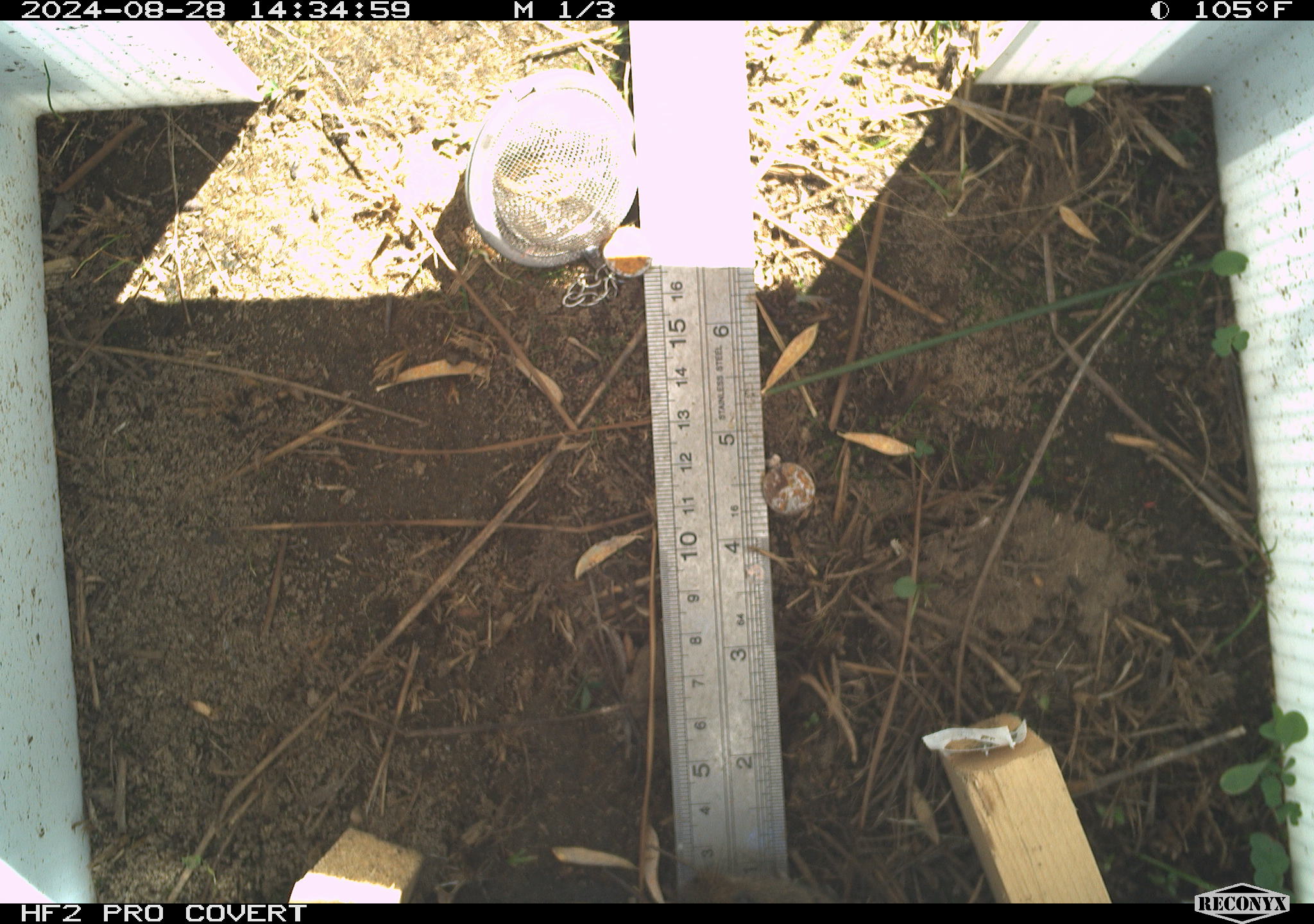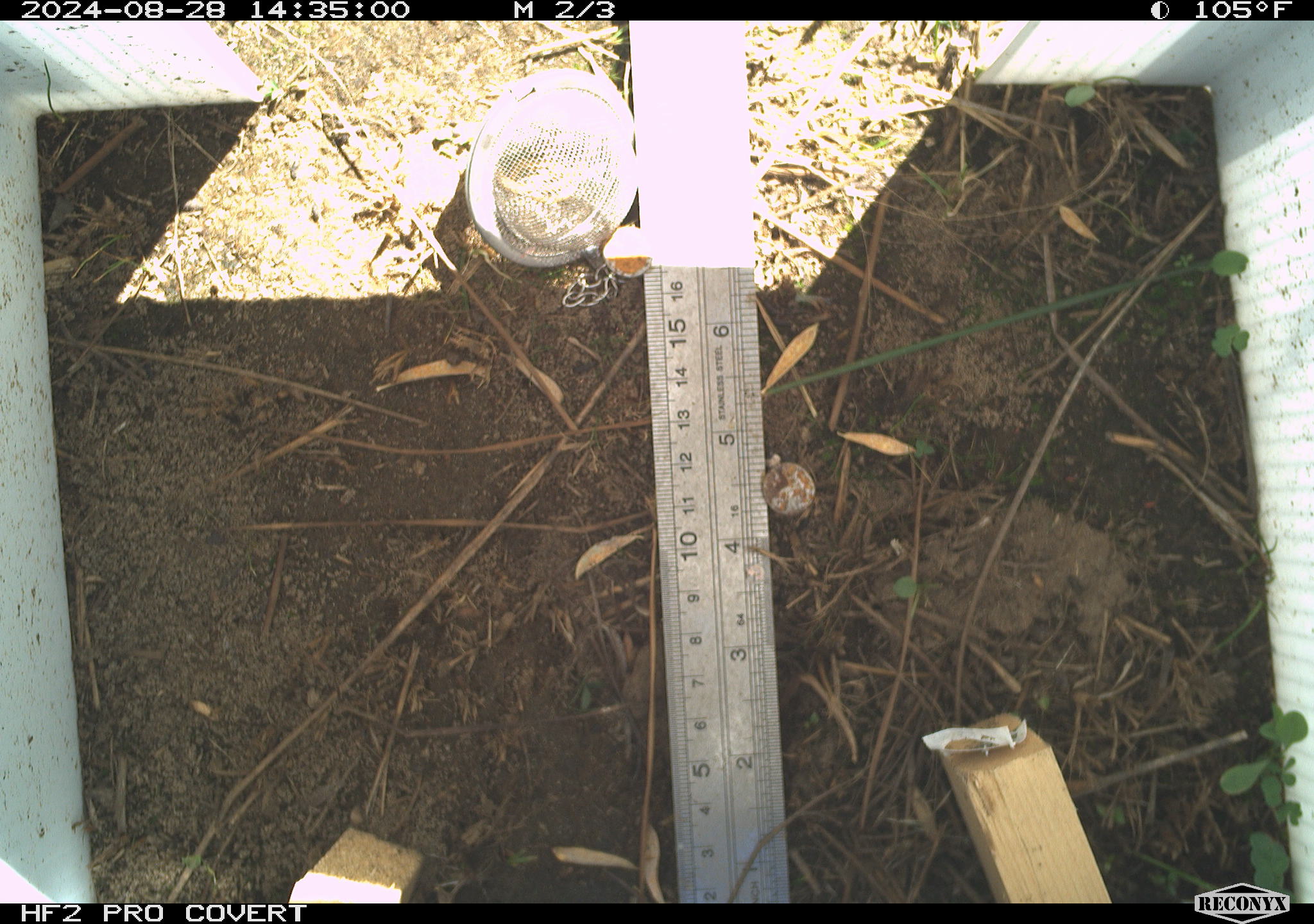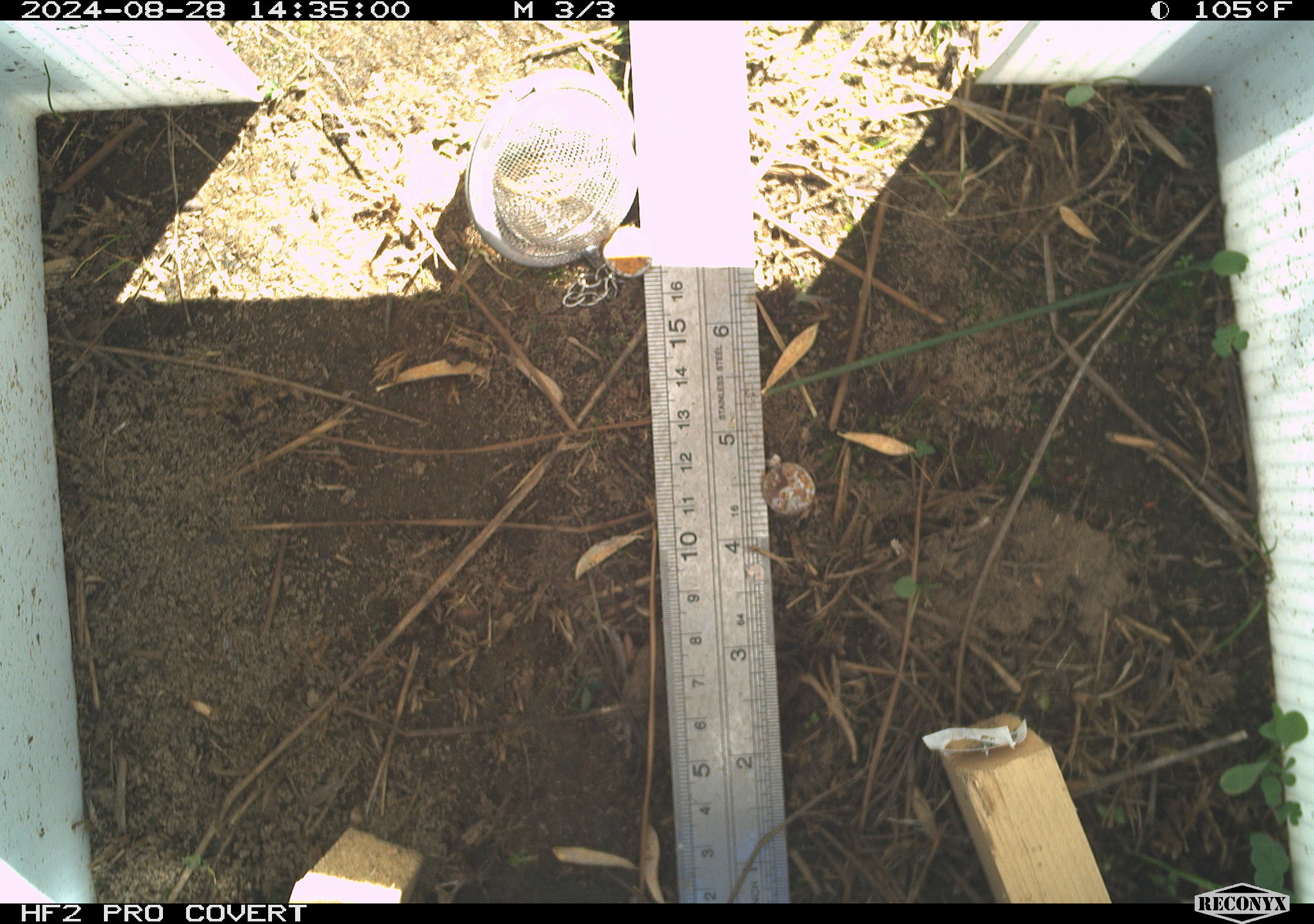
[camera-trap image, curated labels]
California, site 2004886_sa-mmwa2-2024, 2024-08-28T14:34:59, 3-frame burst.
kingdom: Animalia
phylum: Chordata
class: Aves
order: Passeriformes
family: Troglodytidae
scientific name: Troglodytidae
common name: wren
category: troglodytidae family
Troglodytidae family (wren) (Troglodytidae).